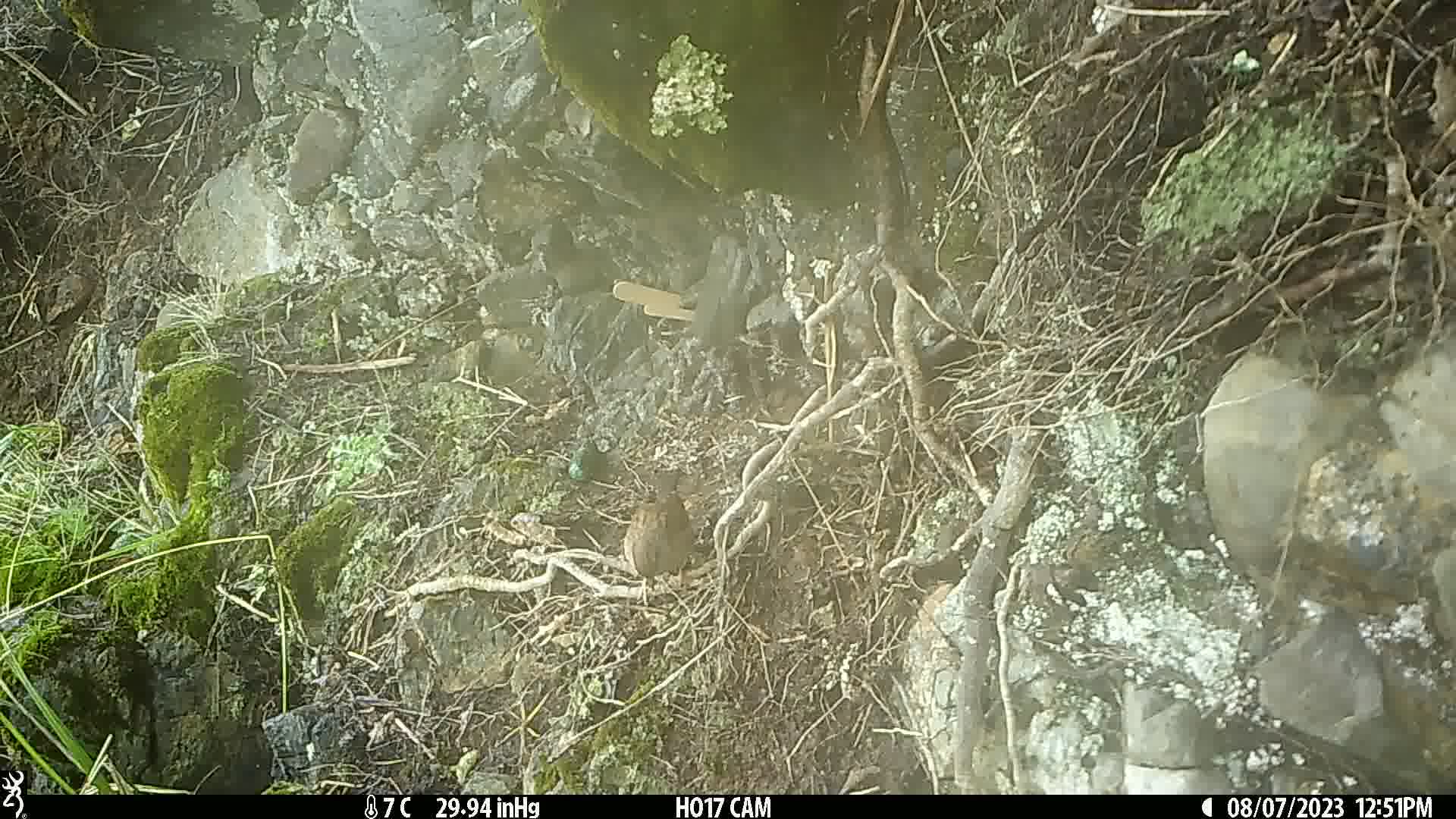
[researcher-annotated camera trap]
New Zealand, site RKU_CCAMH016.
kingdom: Animalia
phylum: Chordata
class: Aves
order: Passeriformes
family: Prunellidae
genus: Prunella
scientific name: Prunella modularis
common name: dunnock